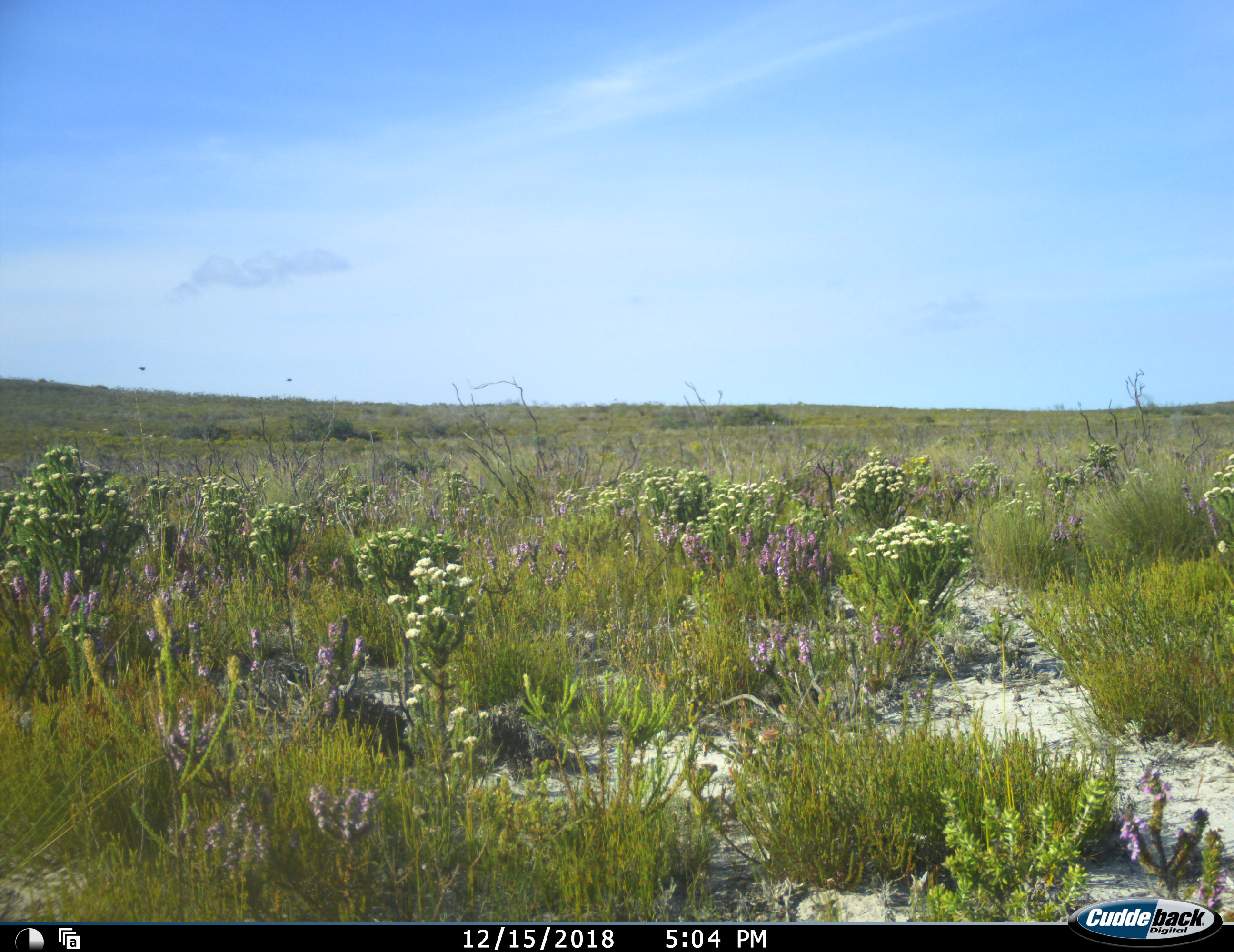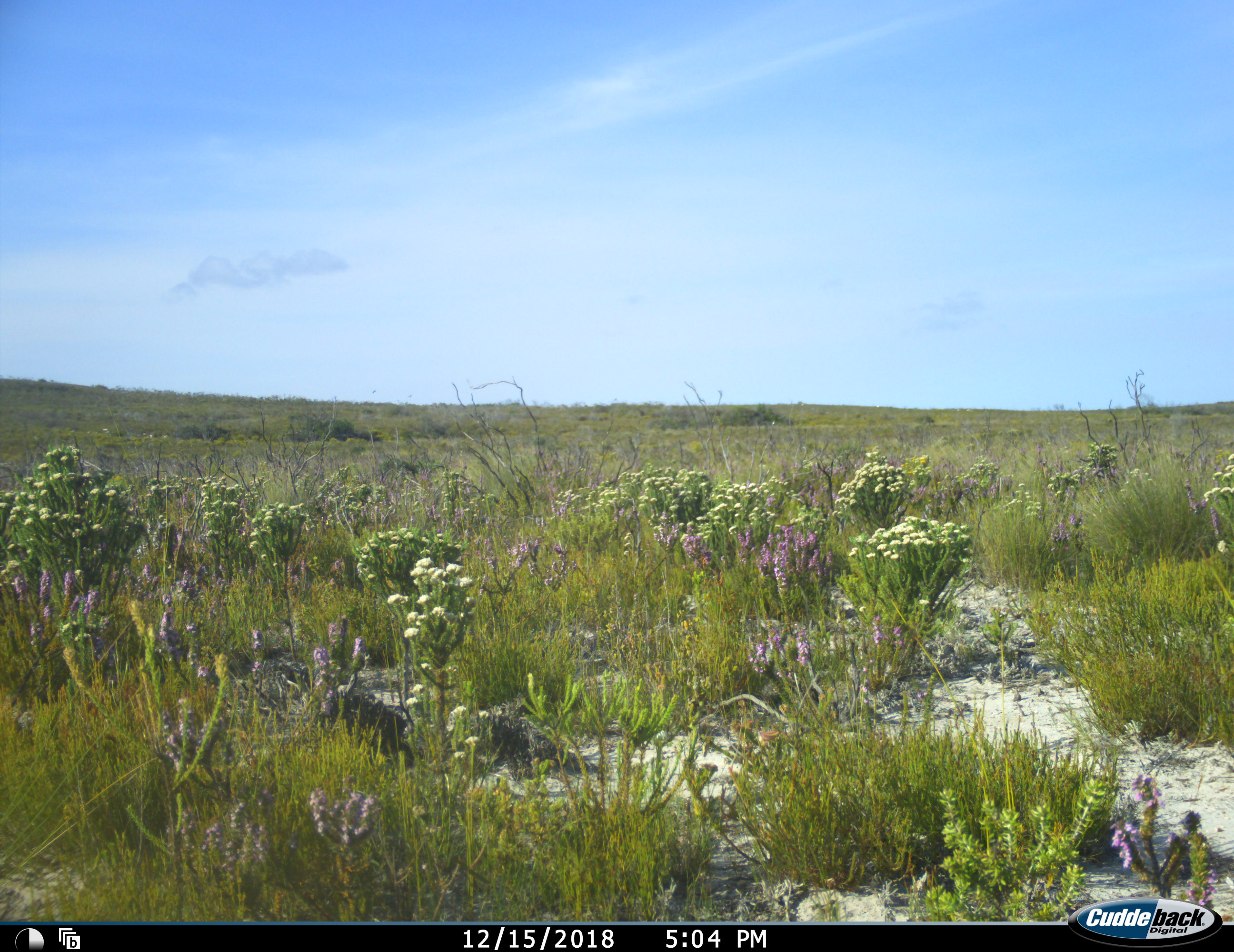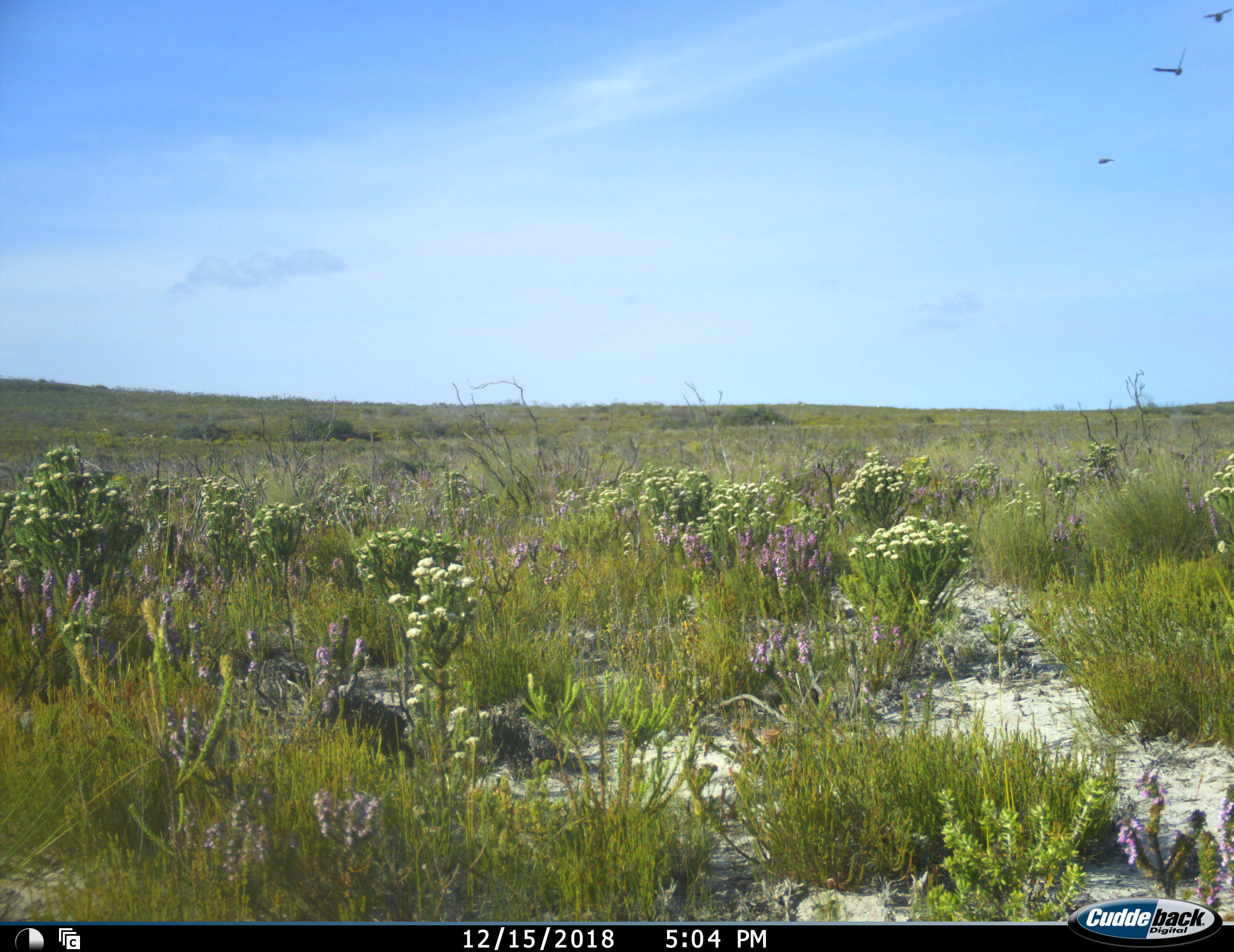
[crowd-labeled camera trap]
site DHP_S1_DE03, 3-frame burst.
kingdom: Animalia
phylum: Chordata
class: Aves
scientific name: Aves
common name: bird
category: birdother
Birdother (bird) (Aves), count 3. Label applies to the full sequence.